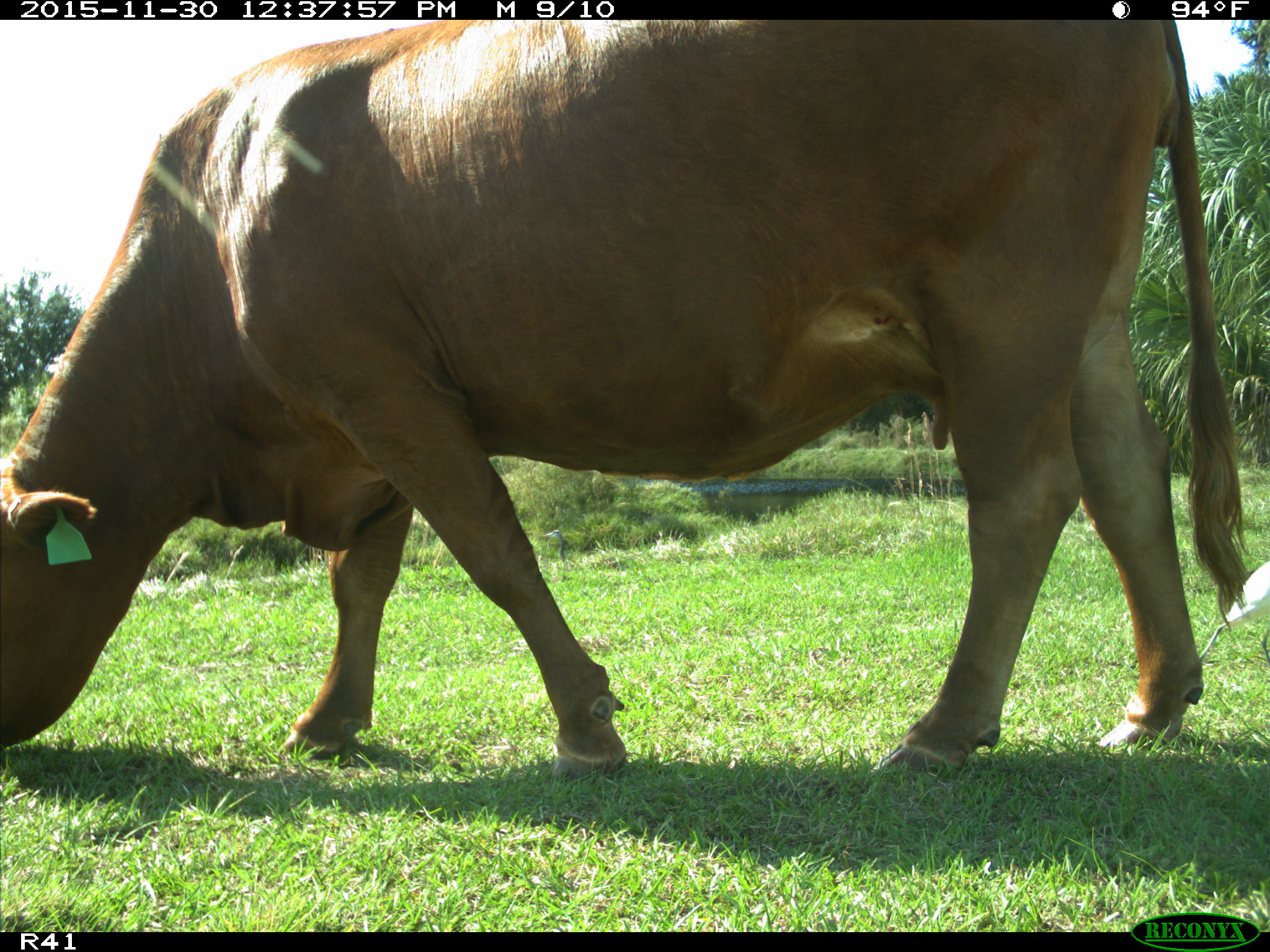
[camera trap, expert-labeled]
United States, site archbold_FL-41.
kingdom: Animalia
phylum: Chordata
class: Mammalia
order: Artiodactyla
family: Bovidae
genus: Bos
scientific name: Bos taurus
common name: domestic cow